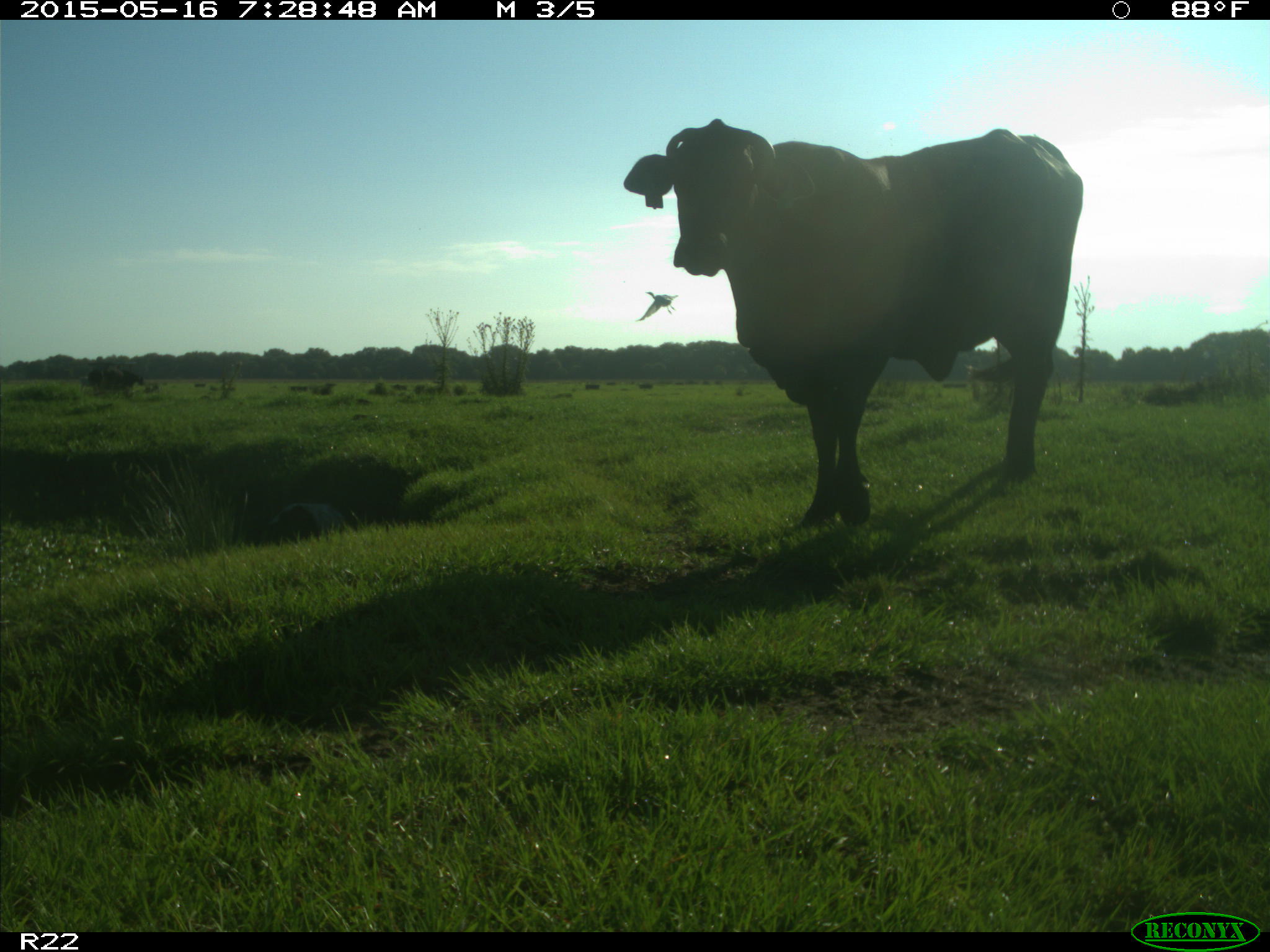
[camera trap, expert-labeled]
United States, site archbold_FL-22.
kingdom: Animalia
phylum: Chordata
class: Mammalia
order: Artiodactyla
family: Bovidae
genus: Bos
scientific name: Bos taurus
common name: domestic cow